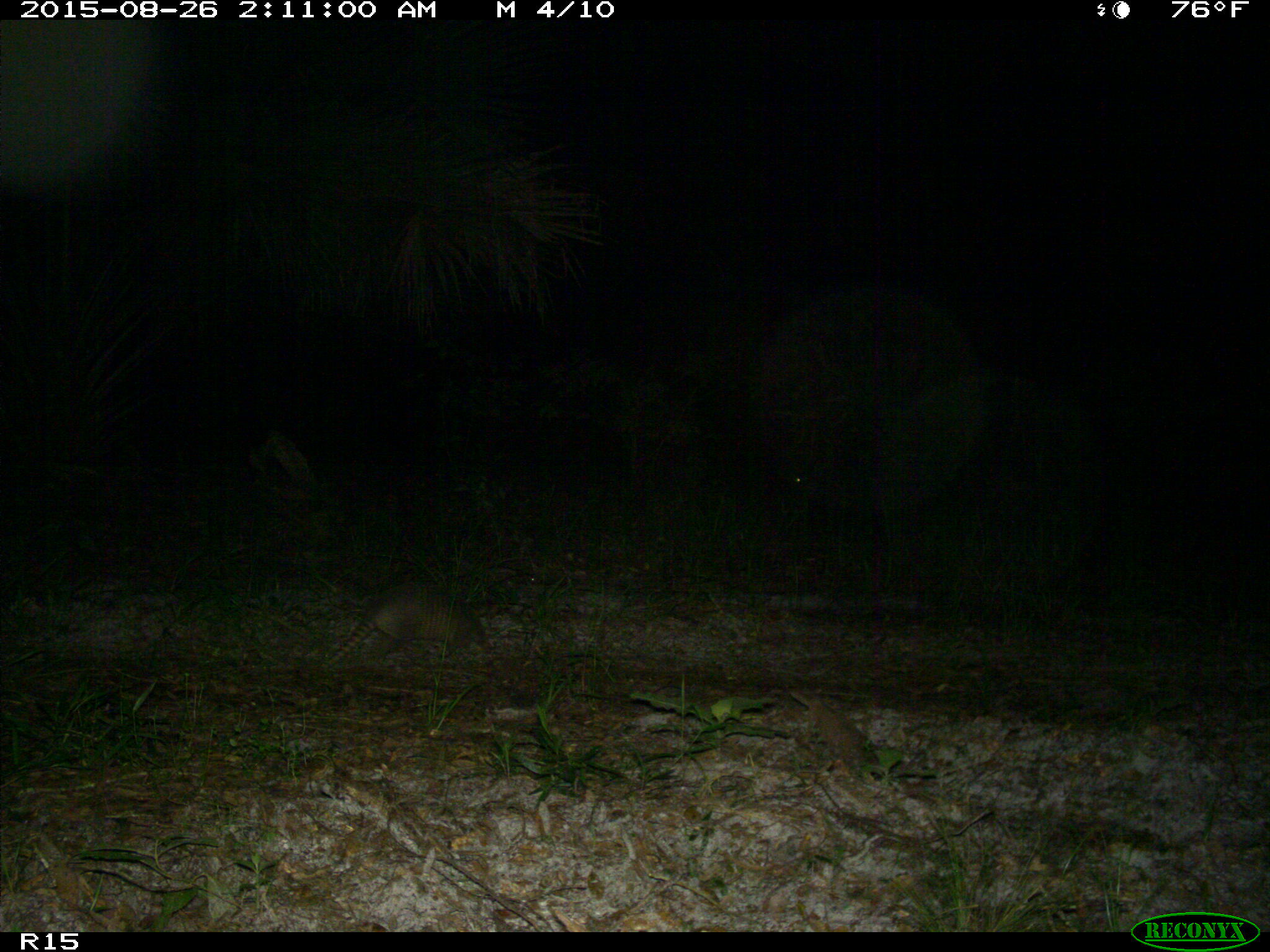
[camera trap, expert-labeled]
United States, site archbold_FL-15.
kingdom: Animalia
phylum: Chordata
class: Mammalia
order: Cingulata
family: Dasypodidae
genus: Dasypus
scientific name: Dasypus novemcinctus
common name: nine-banded armadillo